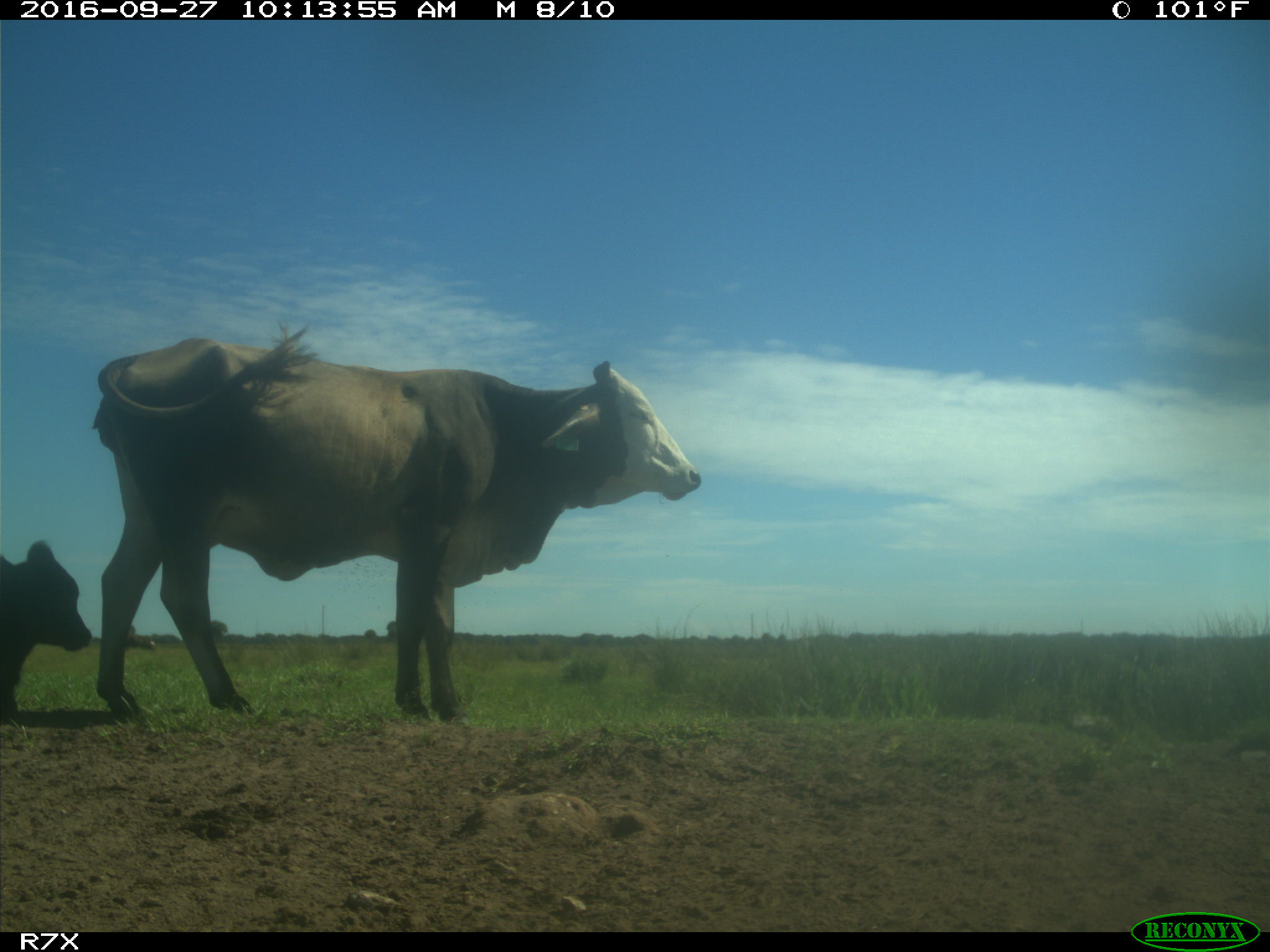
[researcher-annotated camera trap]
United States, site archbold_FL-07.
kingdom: Animalia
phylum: Chordata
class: Mammalia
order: Artiodactyla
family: Bovidae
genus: Bos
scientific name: Bos taurus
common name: domestic cow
Bos taurus (domestic cow).